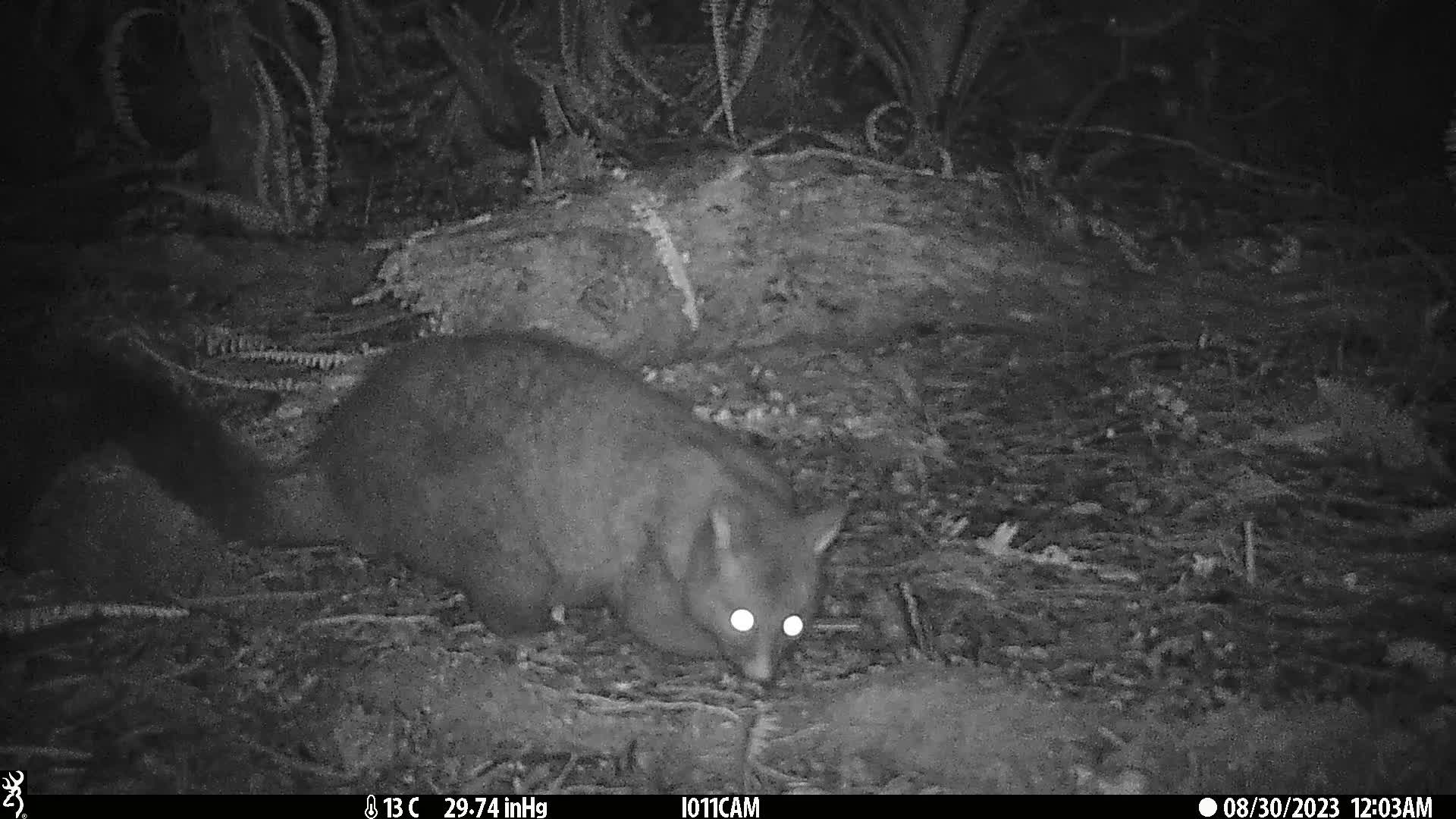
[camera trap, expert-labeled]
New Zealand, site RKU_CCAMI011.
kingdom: Animalia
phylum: Chordata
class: Mammalia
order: Diprotodontia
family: Phalangeridae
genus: Trichosurus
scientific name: Trichosurus vulpecula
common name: common brushtail possum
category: possum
Possum (common brushtail possum) (Trichosurus vulpecula).